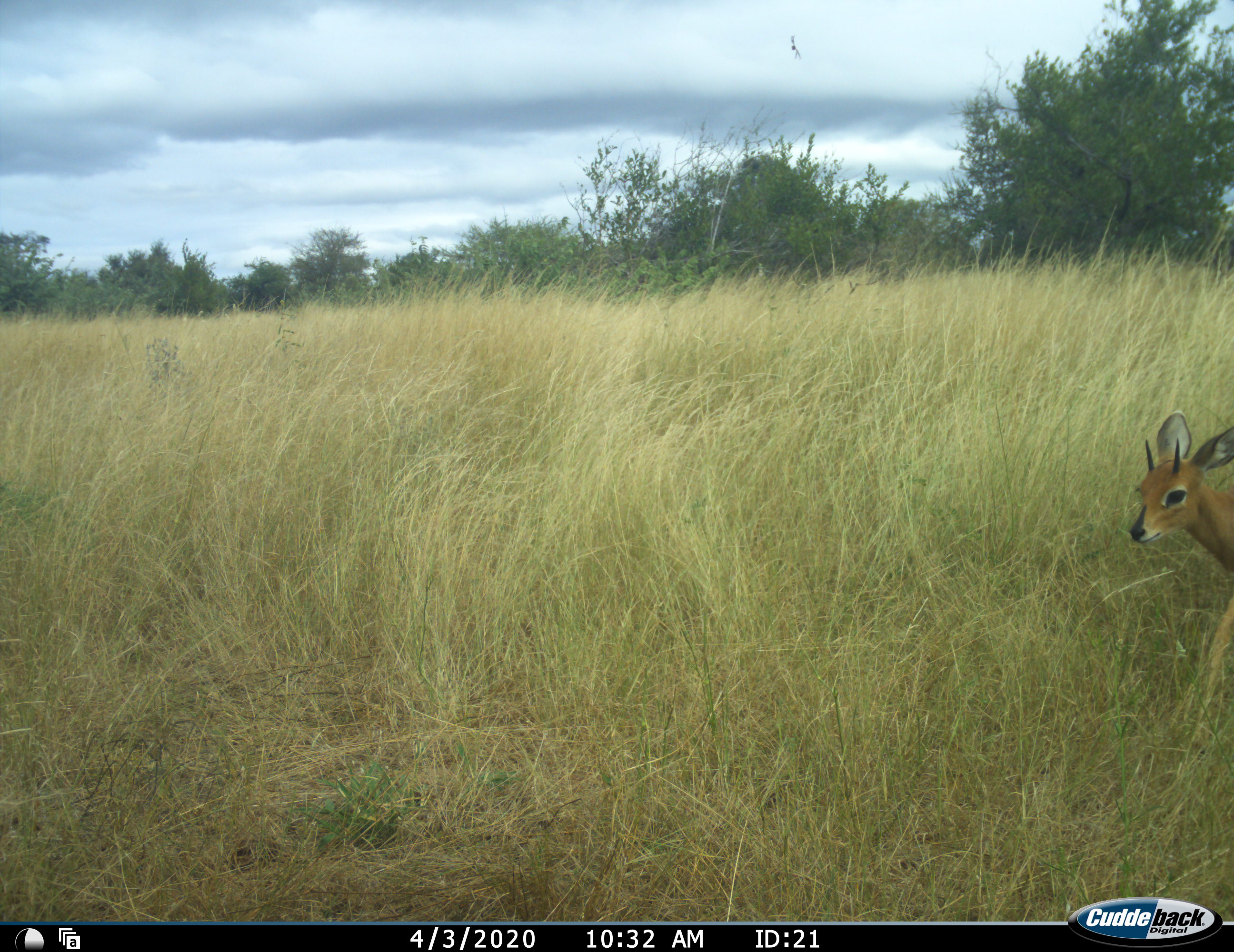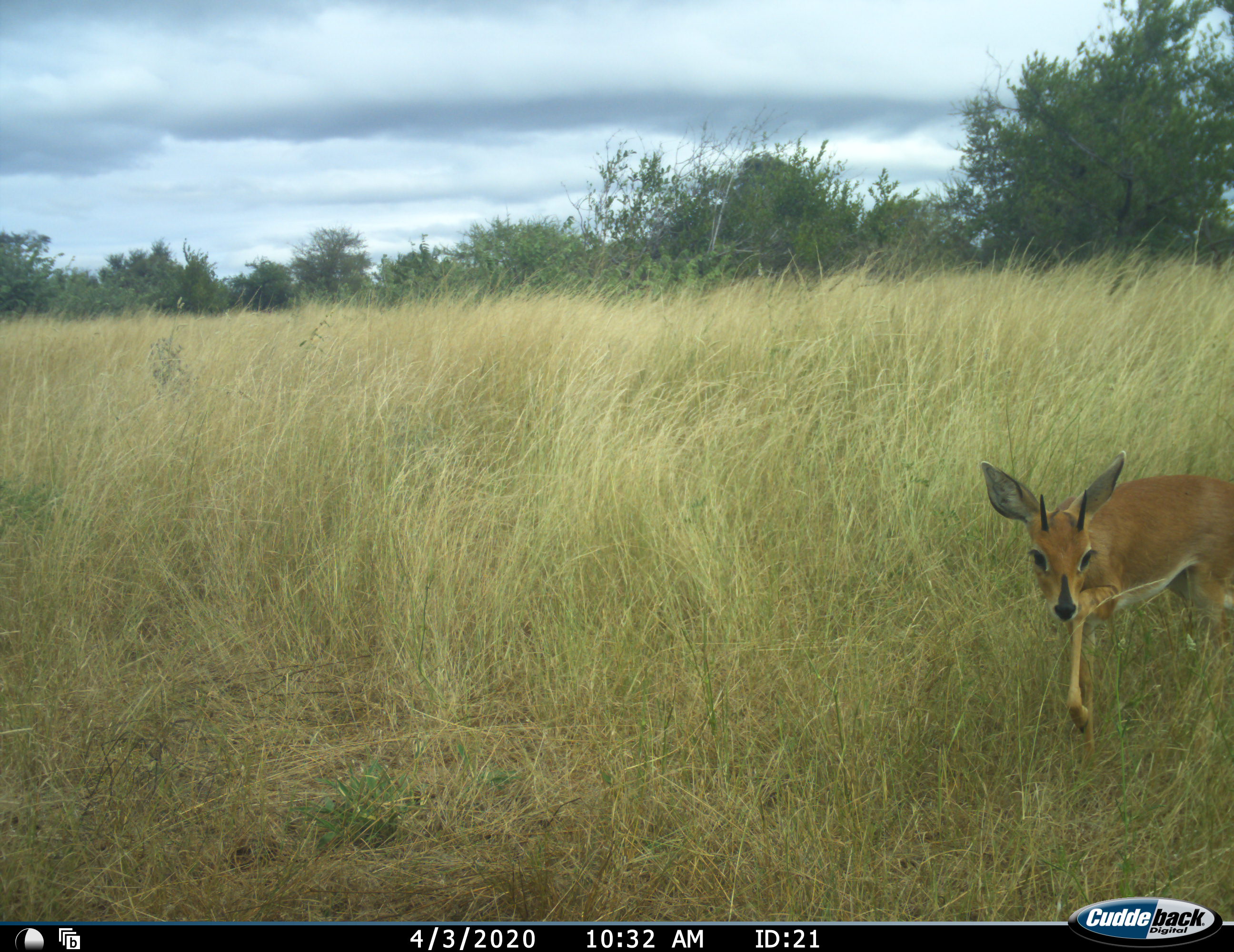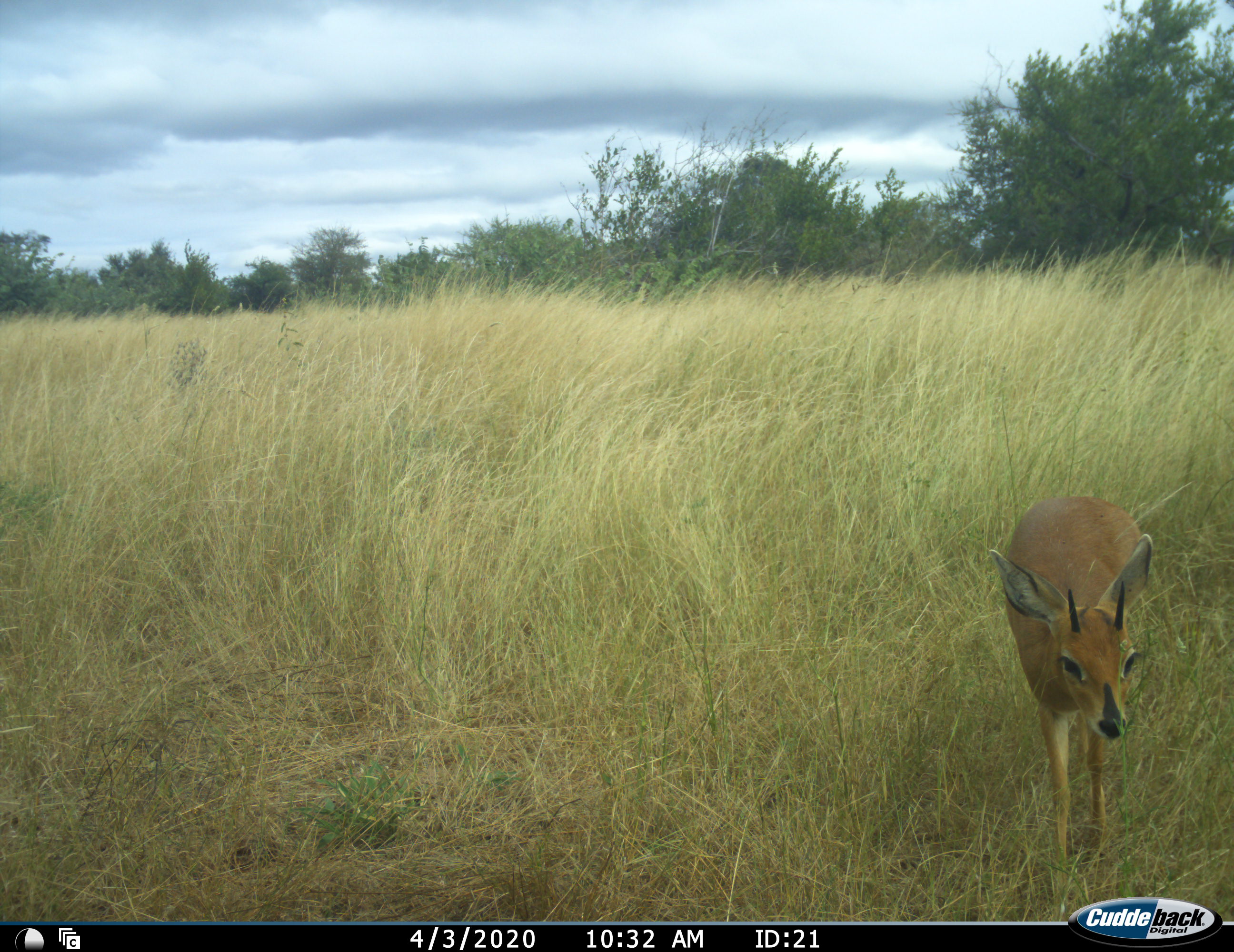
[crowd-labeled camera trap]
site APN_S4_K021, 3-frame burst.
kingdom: Animalia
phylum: Chordata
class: Mammalia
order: Artiodactyla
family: Bovidae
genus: Raphicerus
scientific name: Raphicerus campestris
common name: steenbok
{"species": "steenbok (Raphicerus campestris)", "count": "1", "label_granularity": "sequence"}